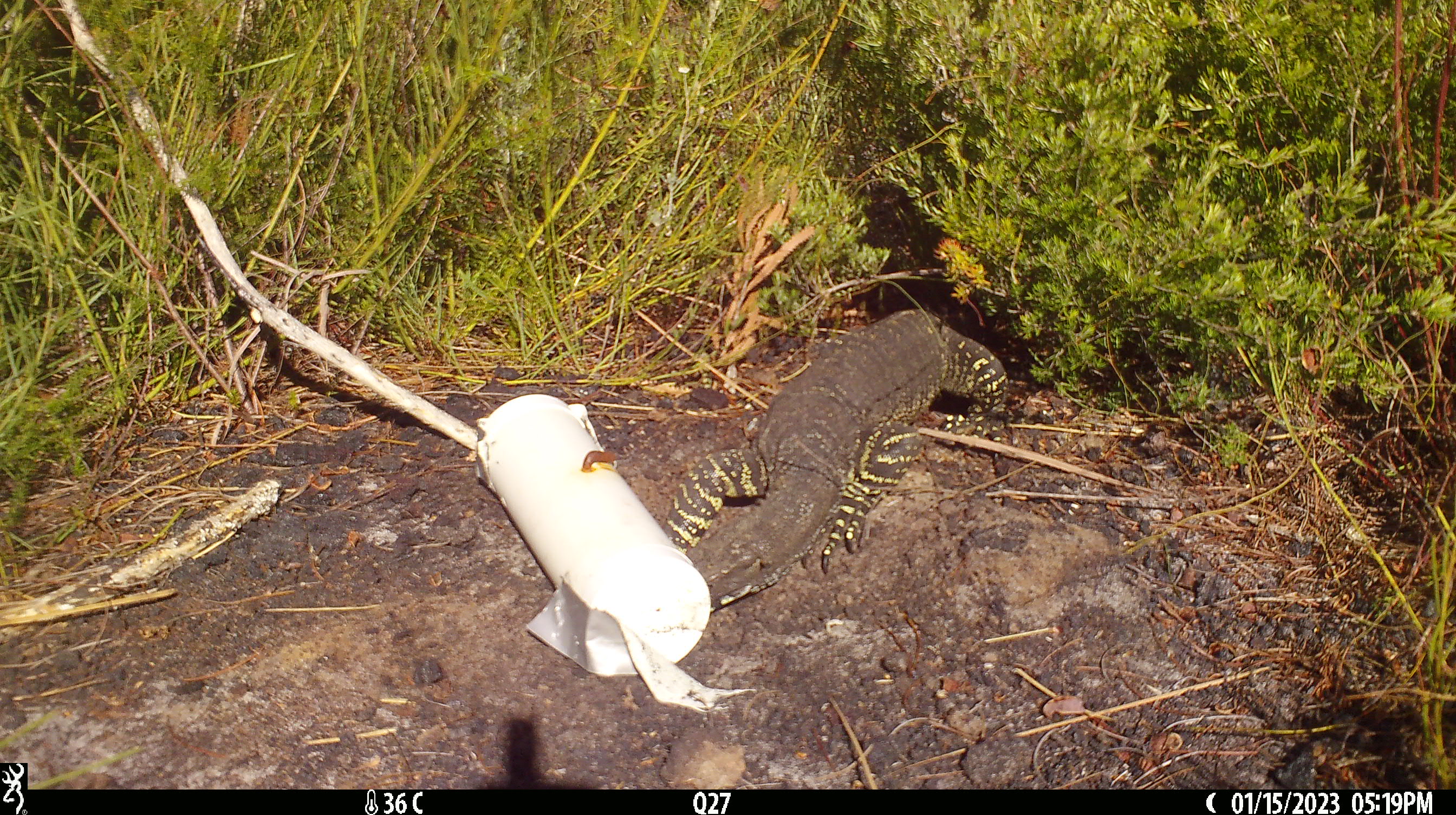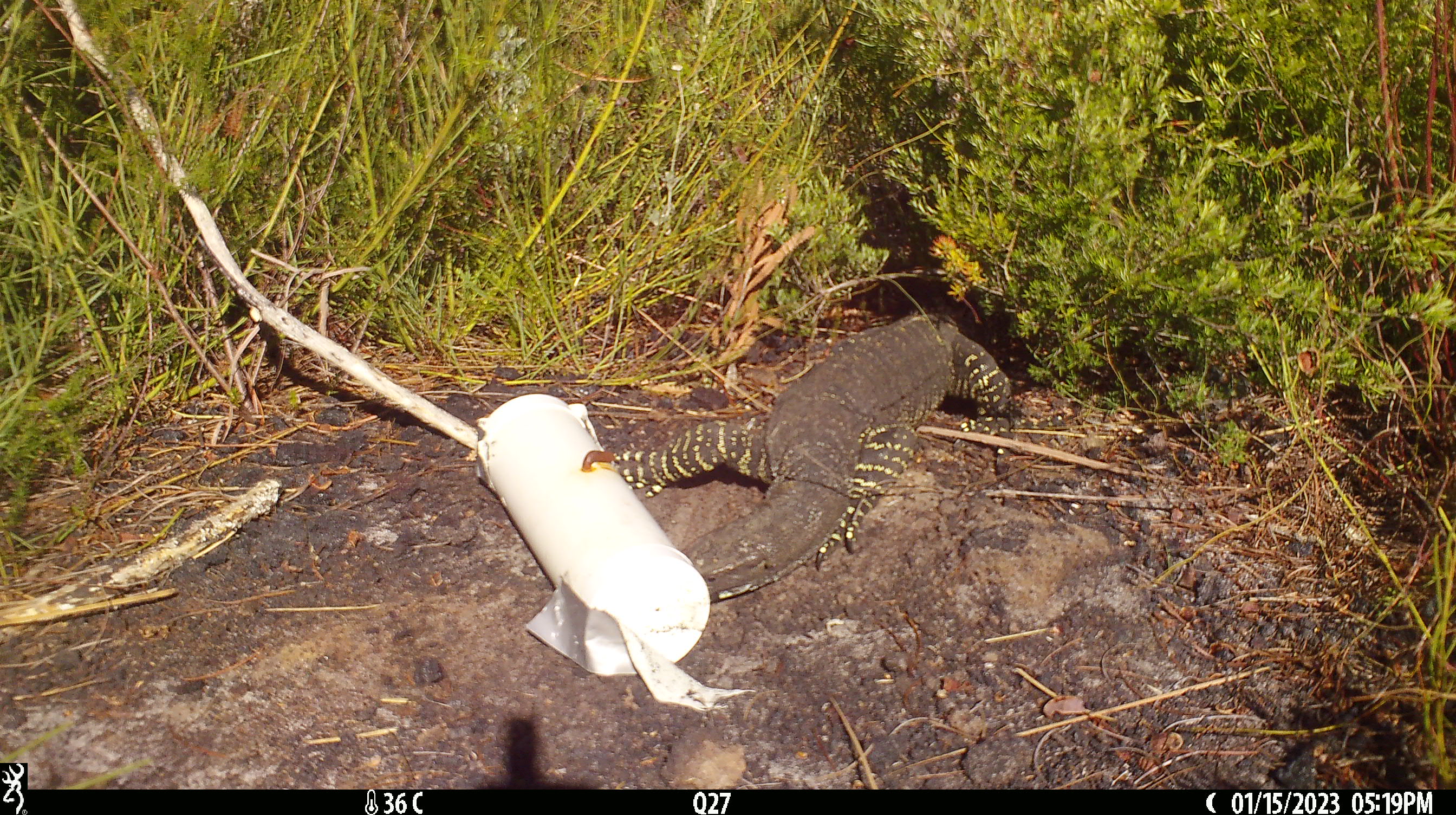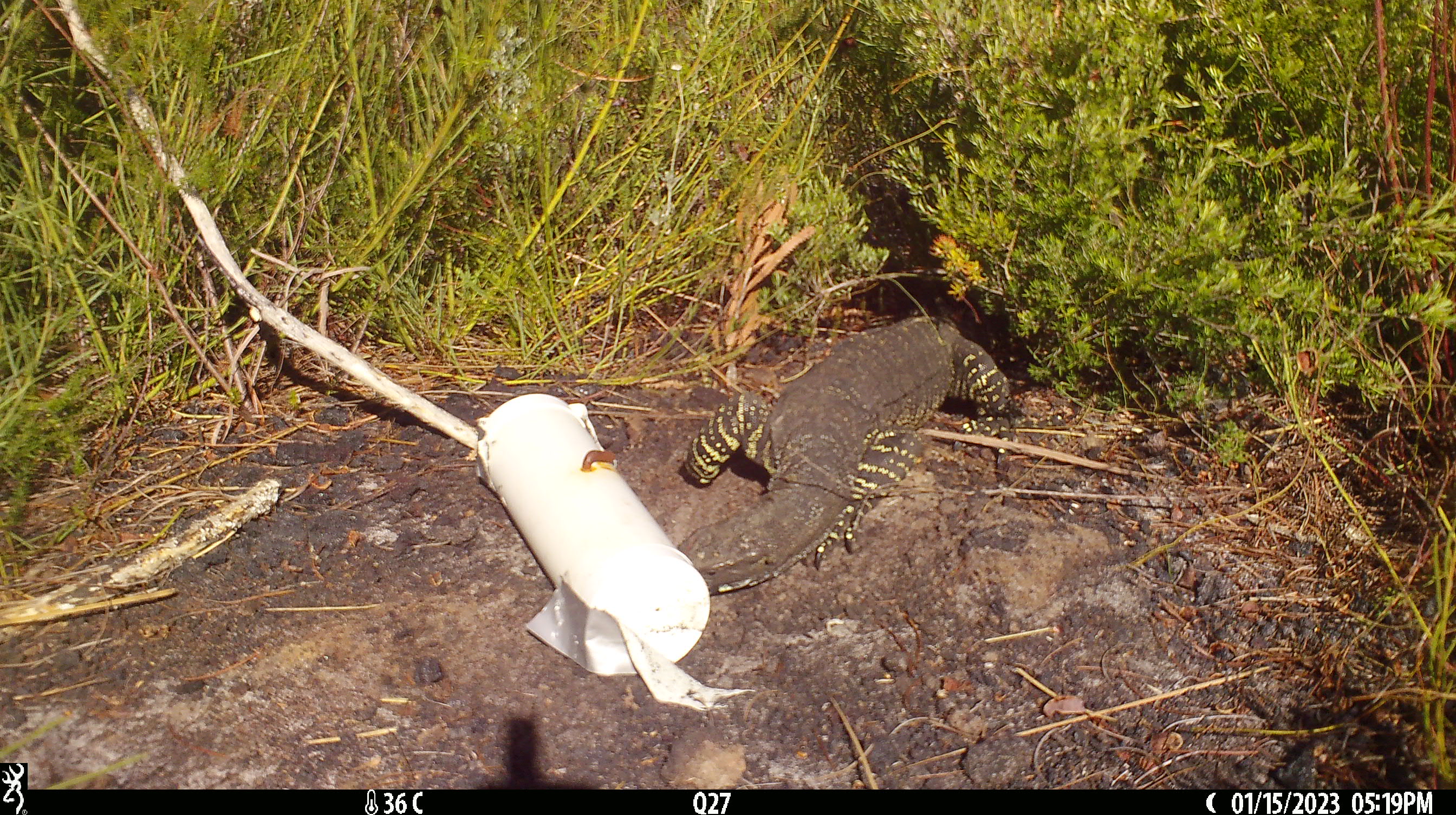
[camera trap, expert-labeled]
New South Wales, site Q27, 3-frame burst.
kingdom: Animalia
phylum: Chordata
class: Reptilia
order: Squamata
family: Varanidae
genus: Varanus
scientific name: Varanus varius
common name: lace monitor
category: goanna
Goanna (lace monitor) (Varanus varius).